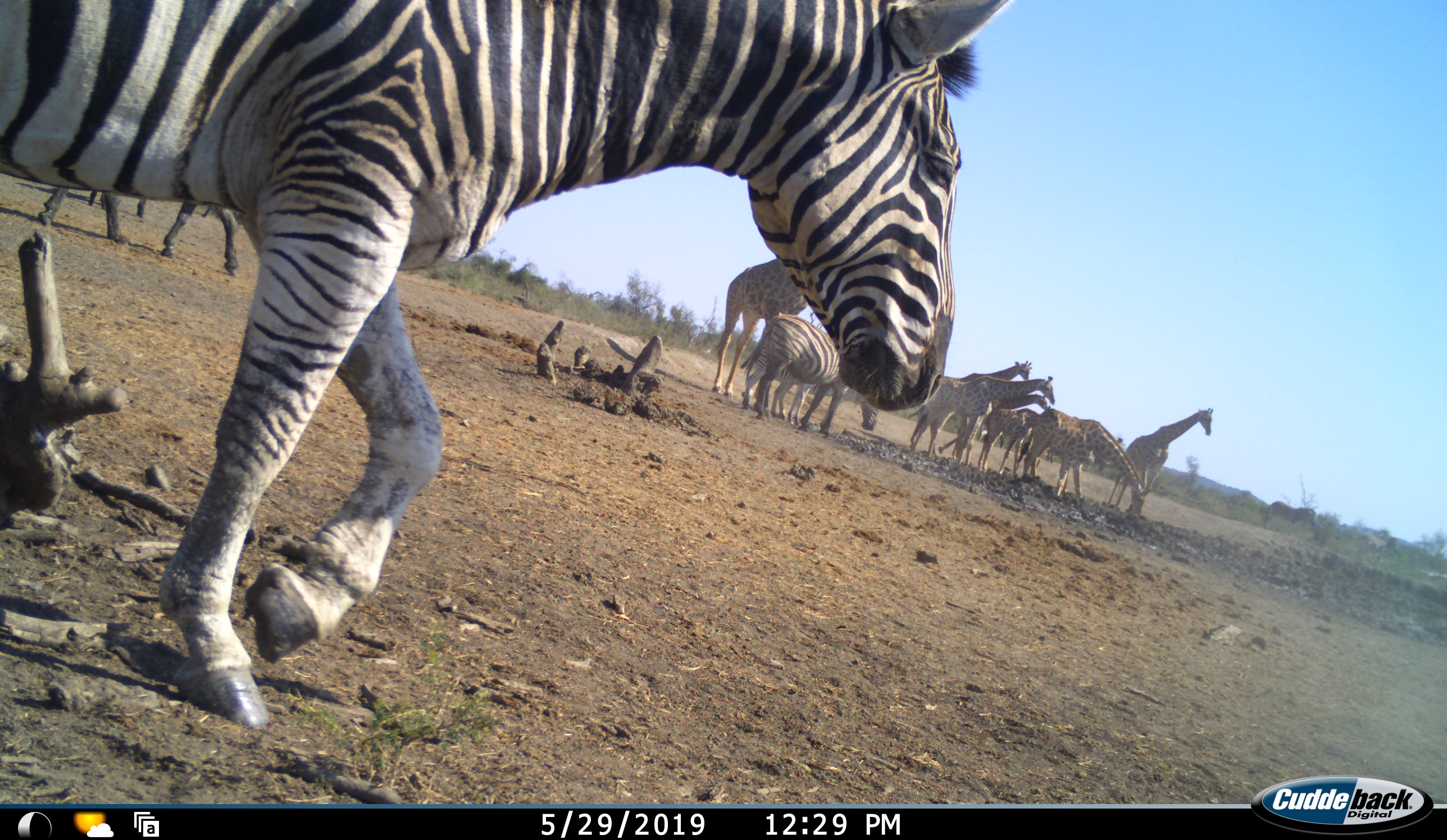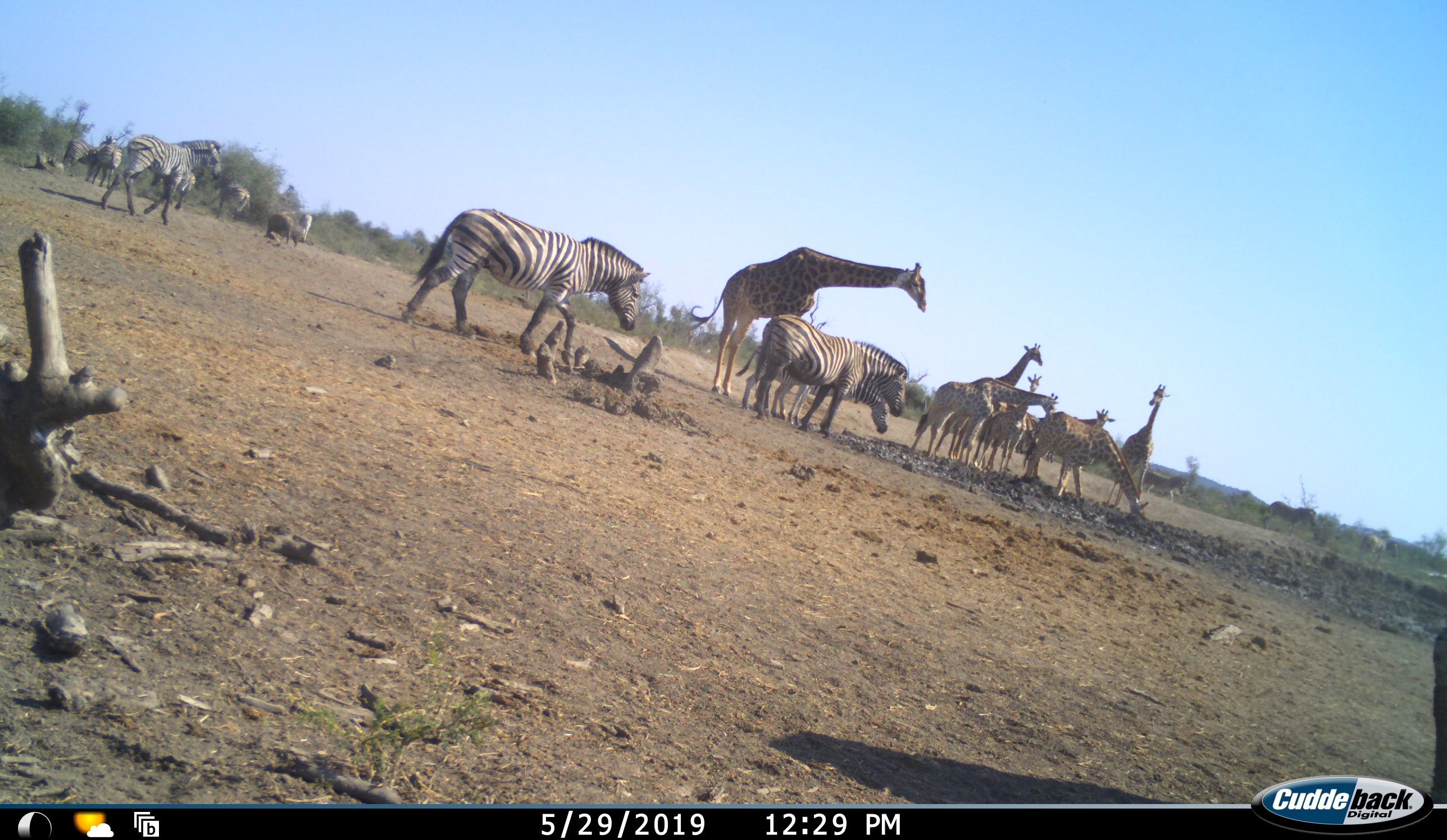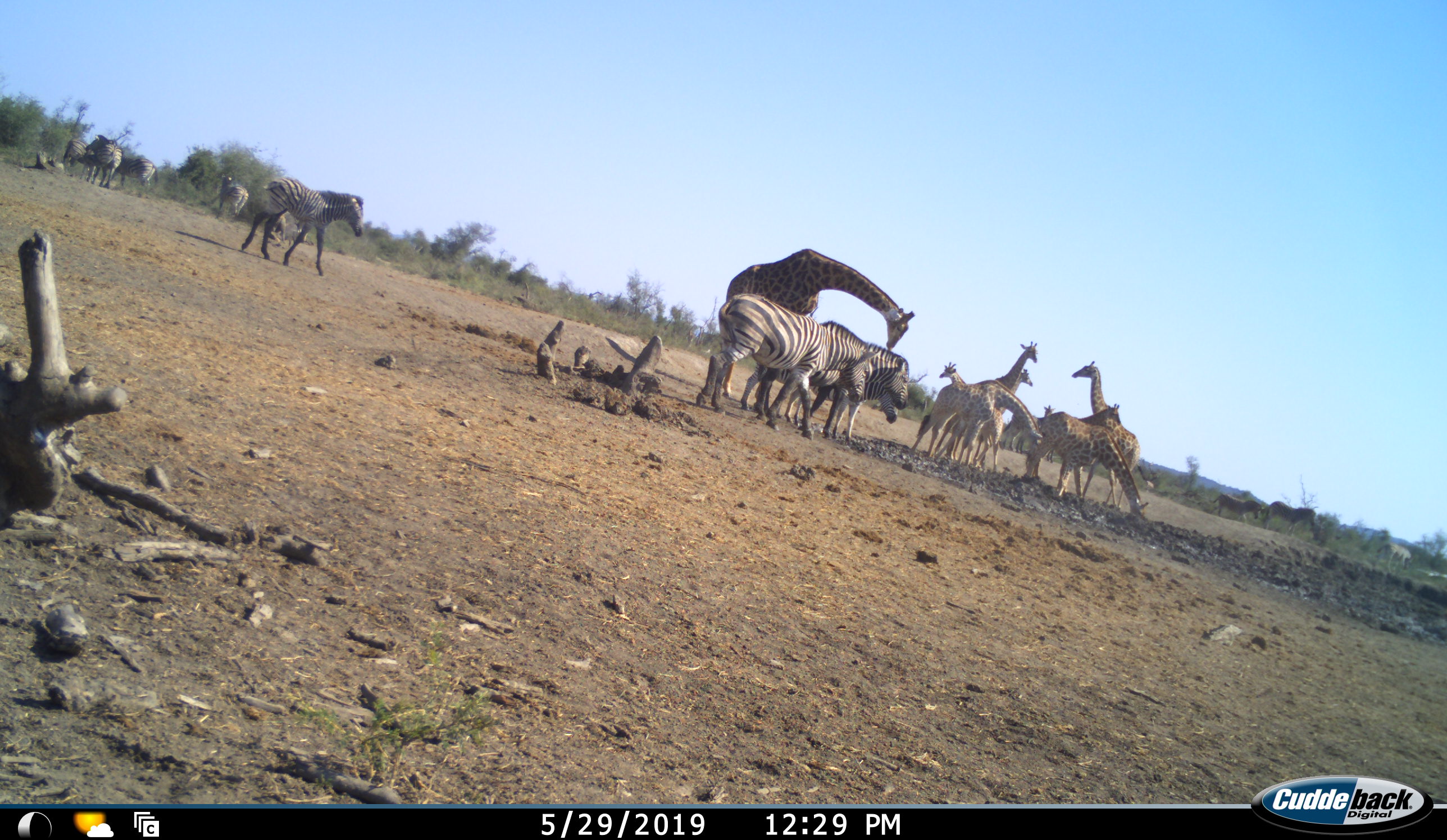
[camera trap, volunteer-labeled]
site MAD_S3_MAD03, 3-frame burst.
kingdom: Animalia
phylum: Chordata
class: Mammalia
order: Artiodactyla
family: Giraffidae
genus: Giraffa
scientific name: Giraffa camelopardalis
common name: giraffe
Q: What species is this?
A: Giraffe (Giraffa camelopardalis).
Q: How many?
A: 7.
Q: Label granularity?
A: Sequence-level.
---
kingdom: Animalia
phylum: Chordata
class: Mammalia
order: Perissodactyla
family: Equidae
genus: Equus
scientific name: Equus quagga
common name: plains zebra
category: zebraplains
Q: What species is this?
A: Zebraplains (plains zebra) (Equus quagga).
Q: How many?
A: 10.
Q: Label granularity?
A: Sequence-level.